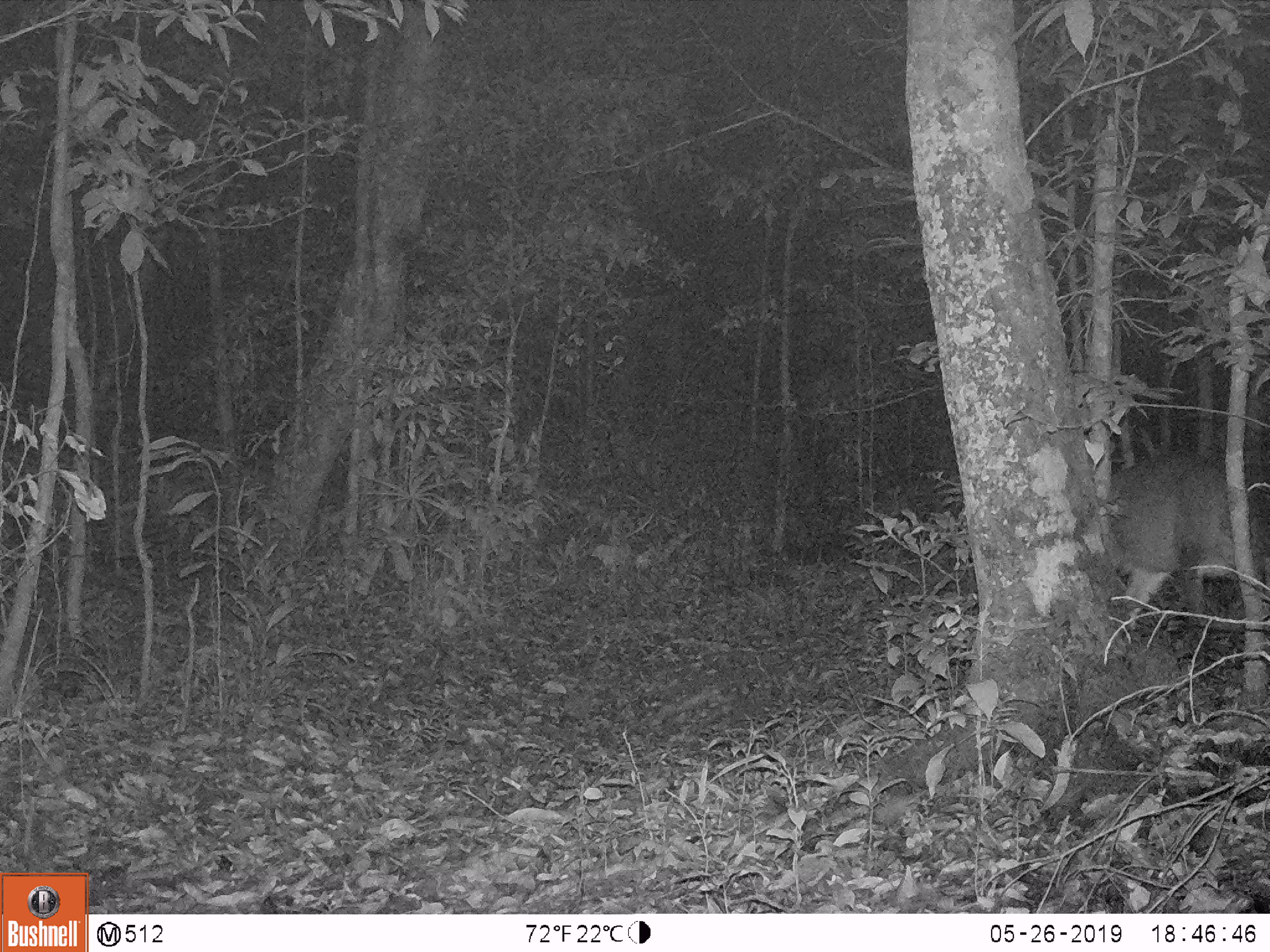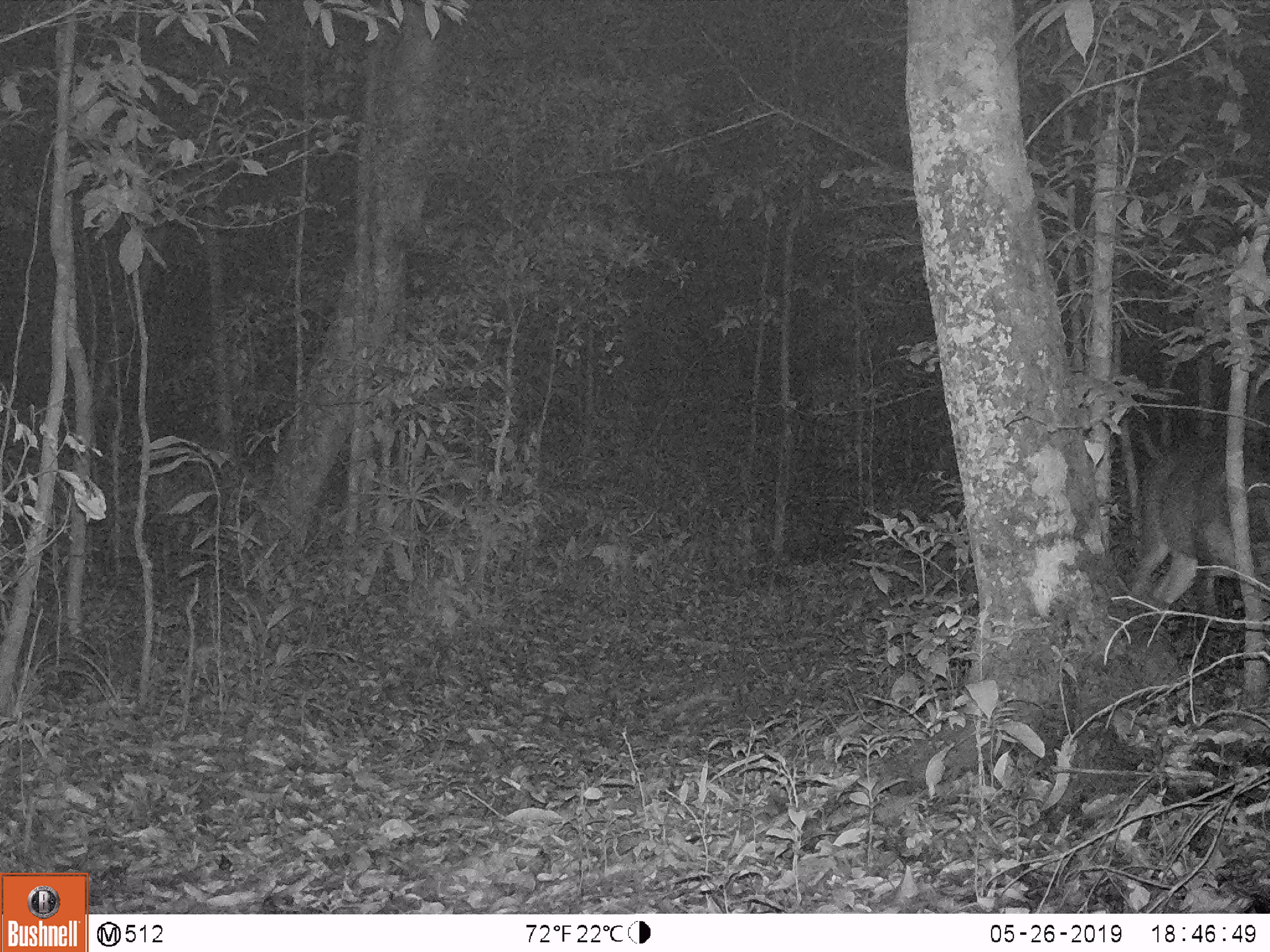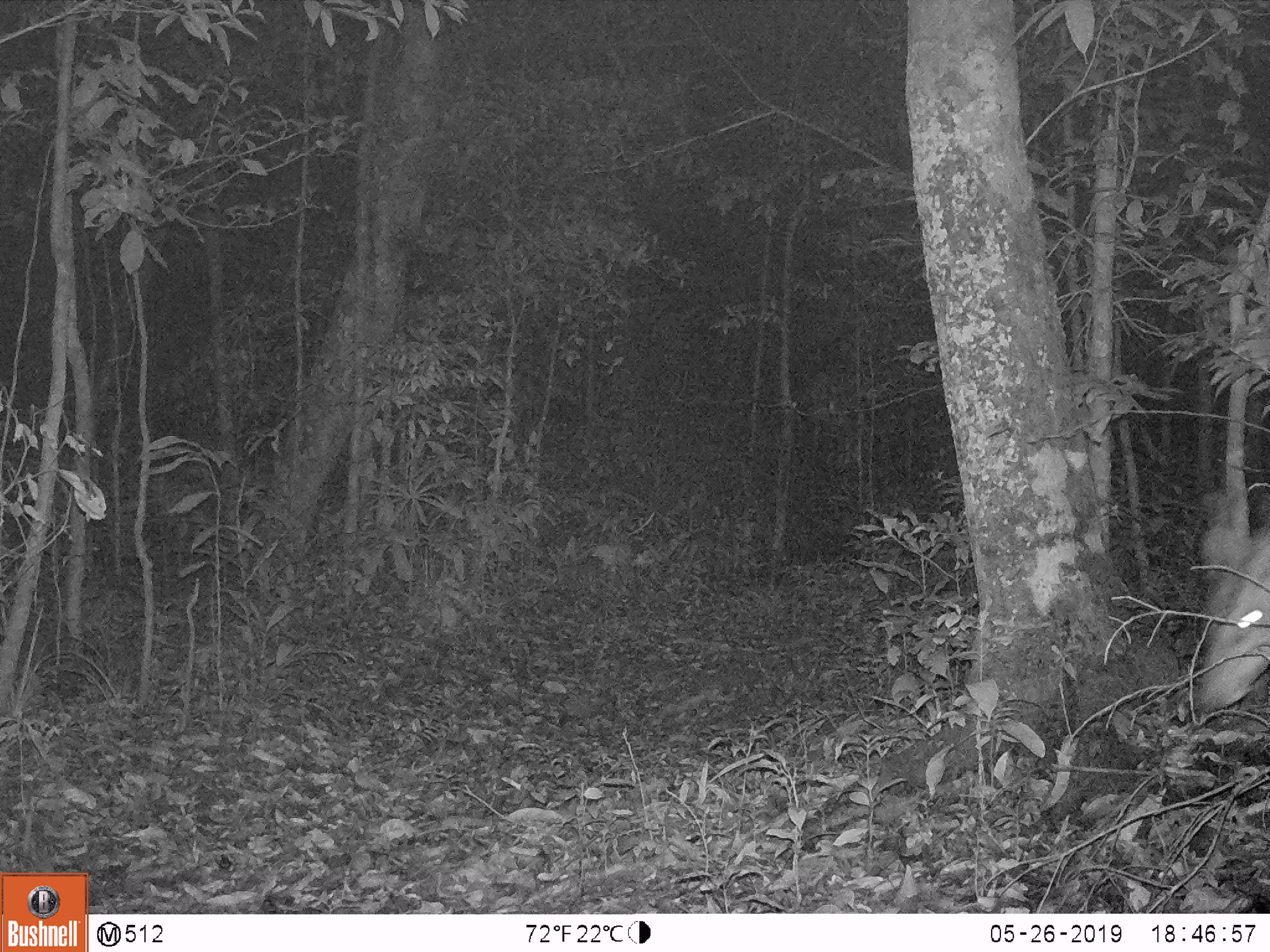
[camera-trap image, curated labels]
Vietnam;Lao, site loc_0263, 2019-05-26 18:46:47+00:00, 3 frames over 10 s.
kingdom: Animalia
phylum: Chordata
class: Mammalia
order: Artiodactyla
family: Cervidae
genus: Muntiacus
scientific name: Muntiacus vuquangensis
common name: large-antlered muntjac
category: large antlered muntjac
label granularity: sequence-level